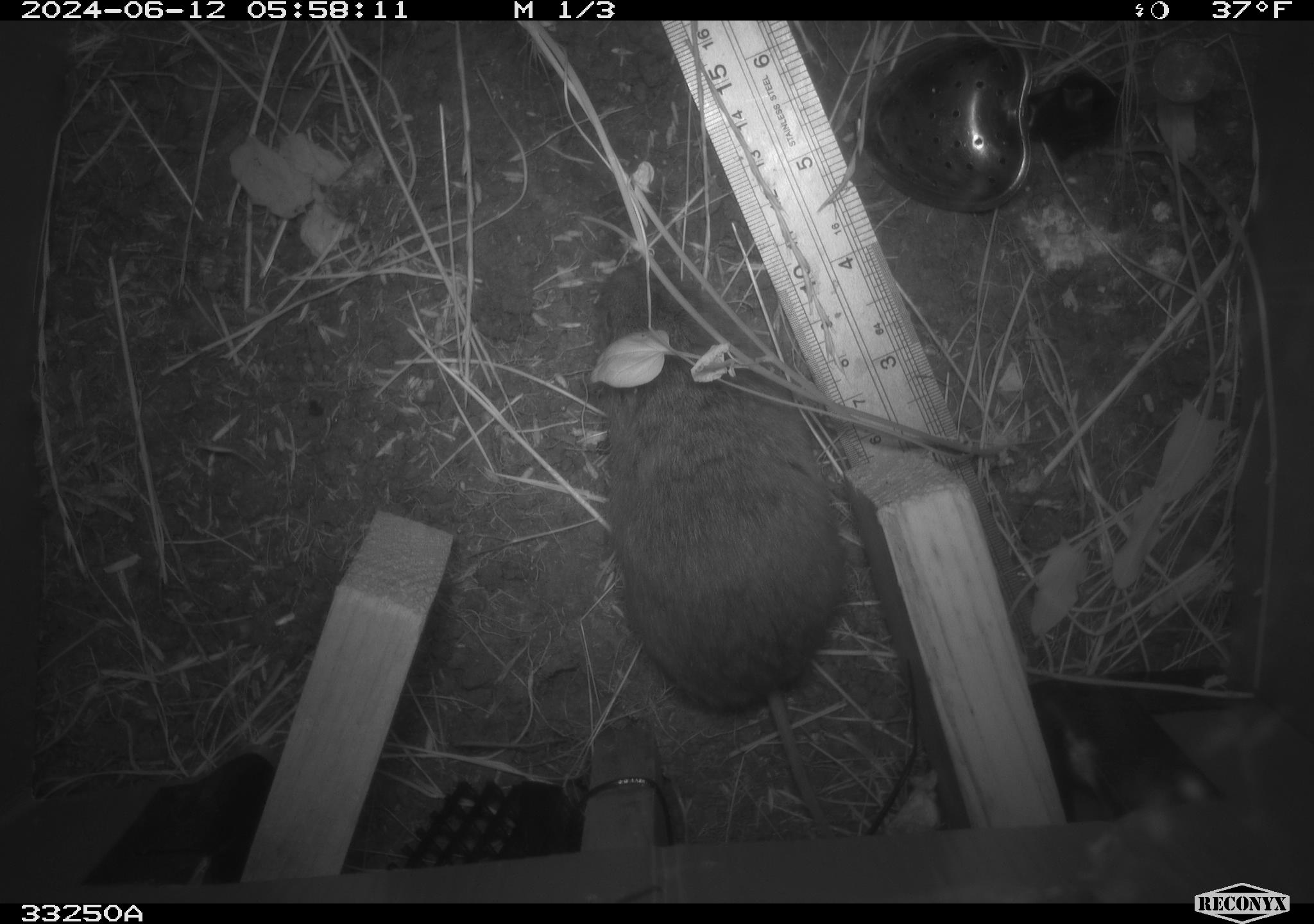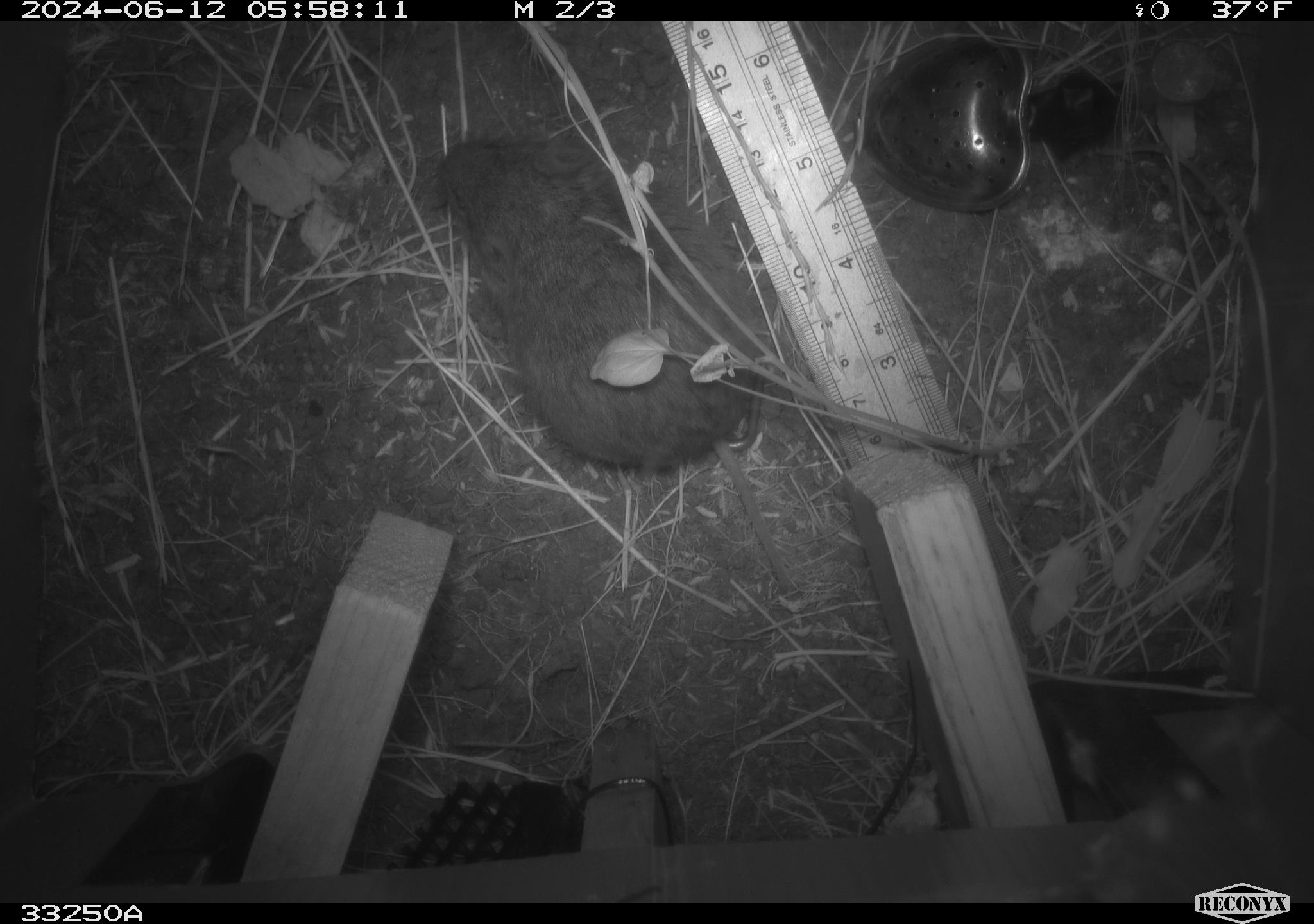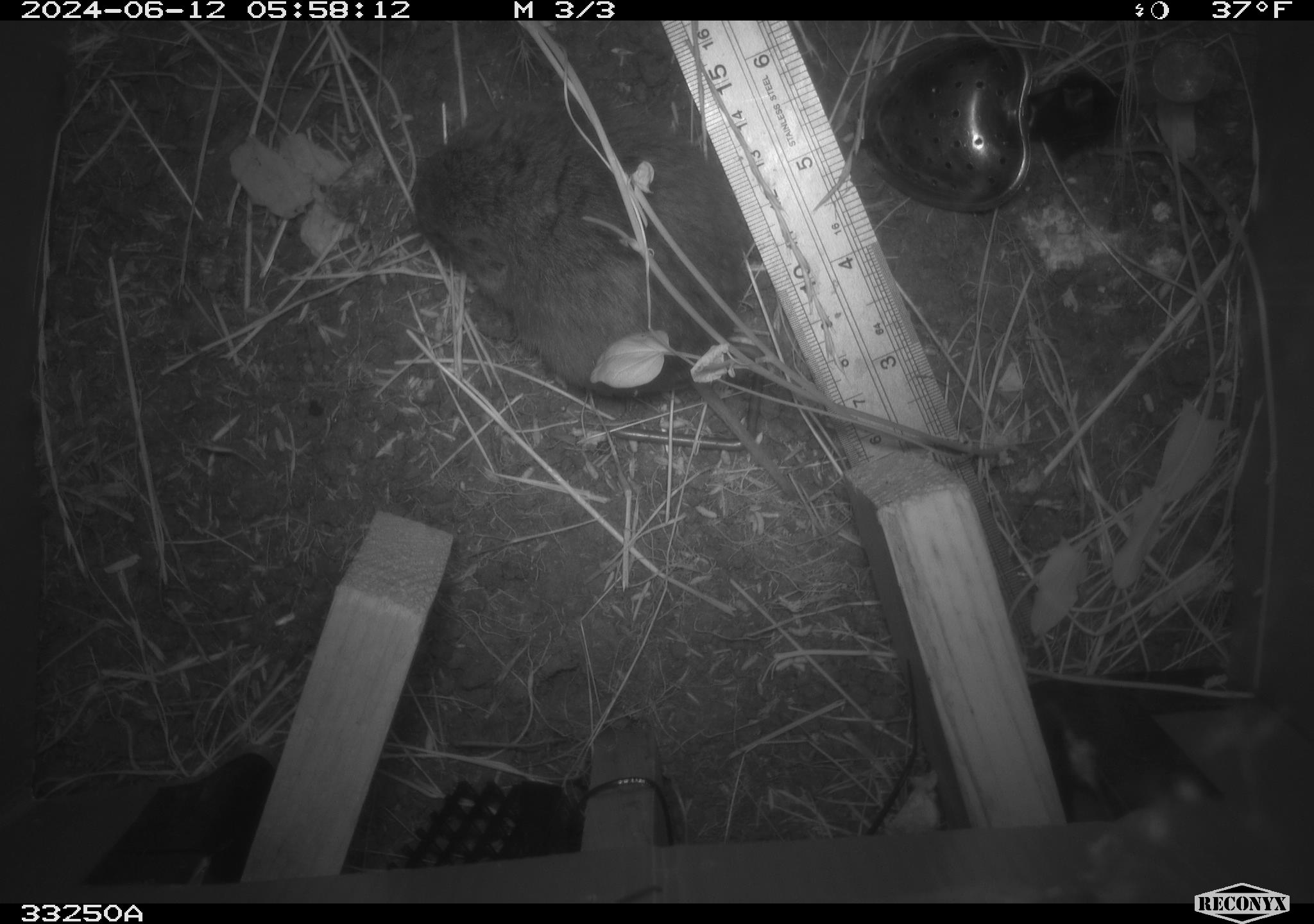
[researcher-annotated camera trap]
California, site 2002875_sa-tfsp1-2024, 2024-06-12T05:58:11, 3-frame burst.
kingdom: Animalia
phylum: Chordata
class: Mammalia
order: Rodentia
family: Cricetidae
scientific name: Arvicolinae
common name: voles, lemmings, and muskrats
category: arvicolinae subfamily